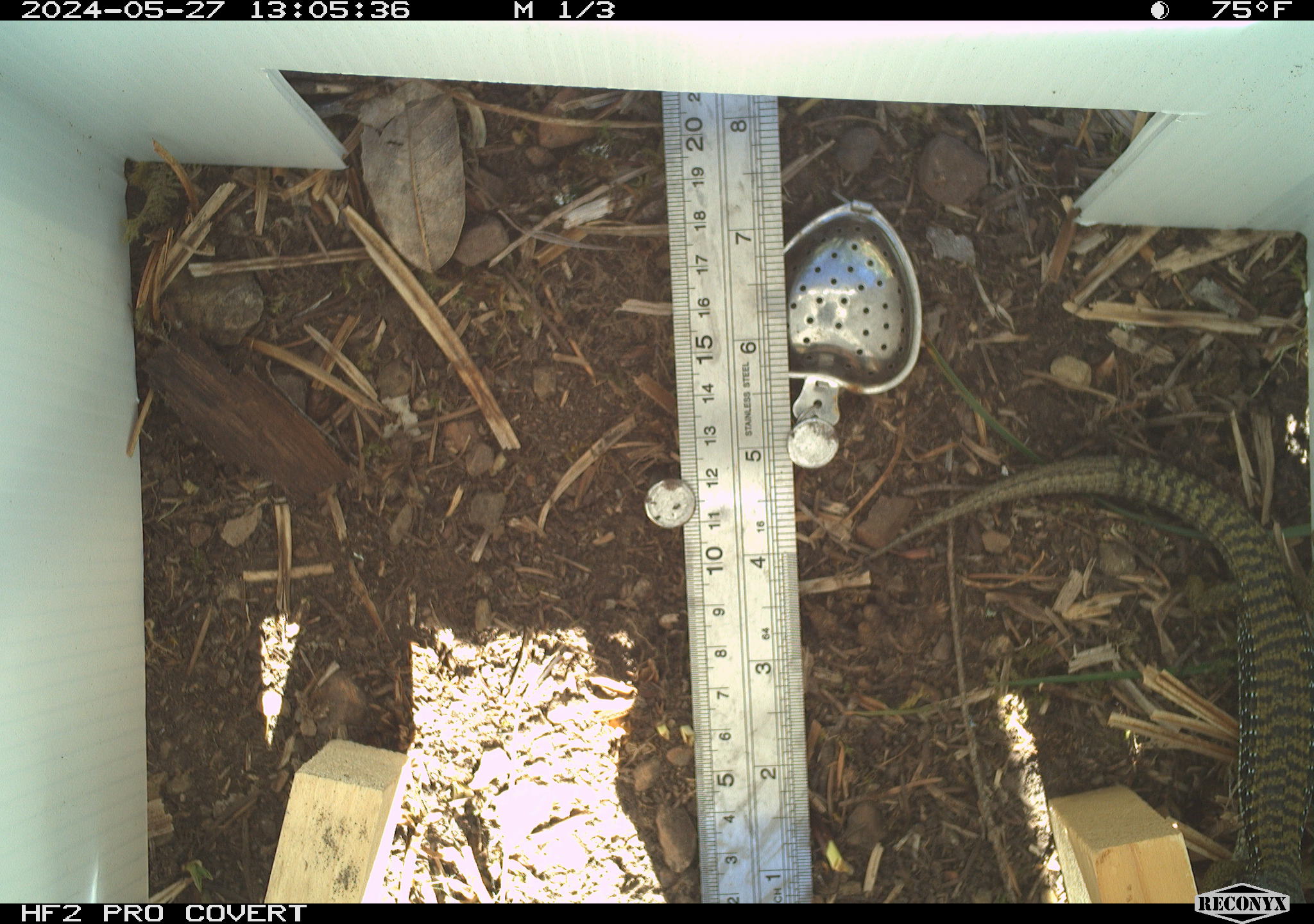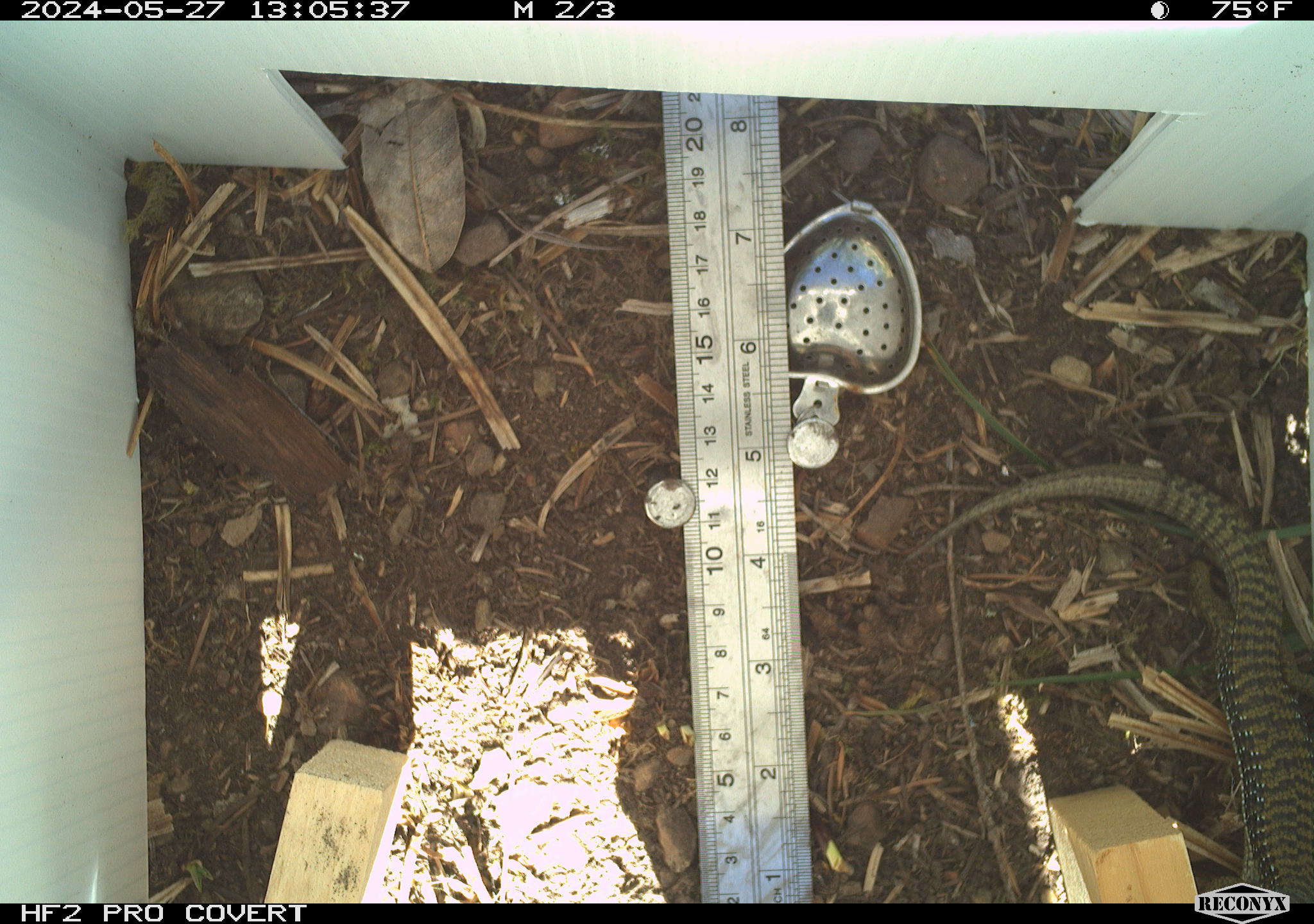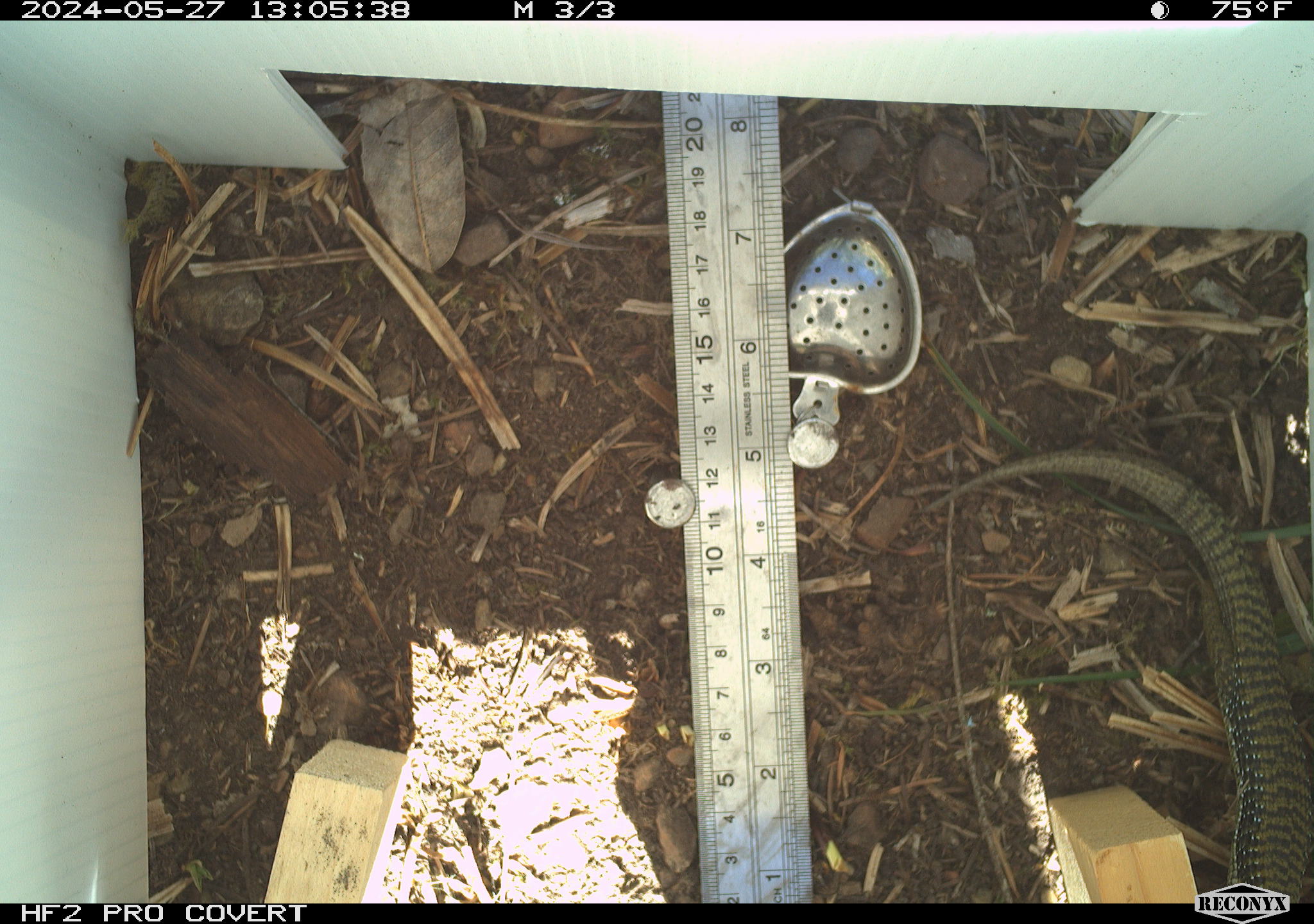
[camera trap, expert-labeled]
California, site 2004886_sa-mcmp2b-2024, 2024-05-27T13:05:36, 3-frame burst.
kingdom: Animalia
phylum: Chordata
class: Reptilia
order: Squamata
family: Anguidae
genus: Elgaria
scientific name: Elgaria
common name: alligator lizards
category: elgaria species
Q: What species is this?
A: Elgaria species (alligator lizards) (Elgaria).